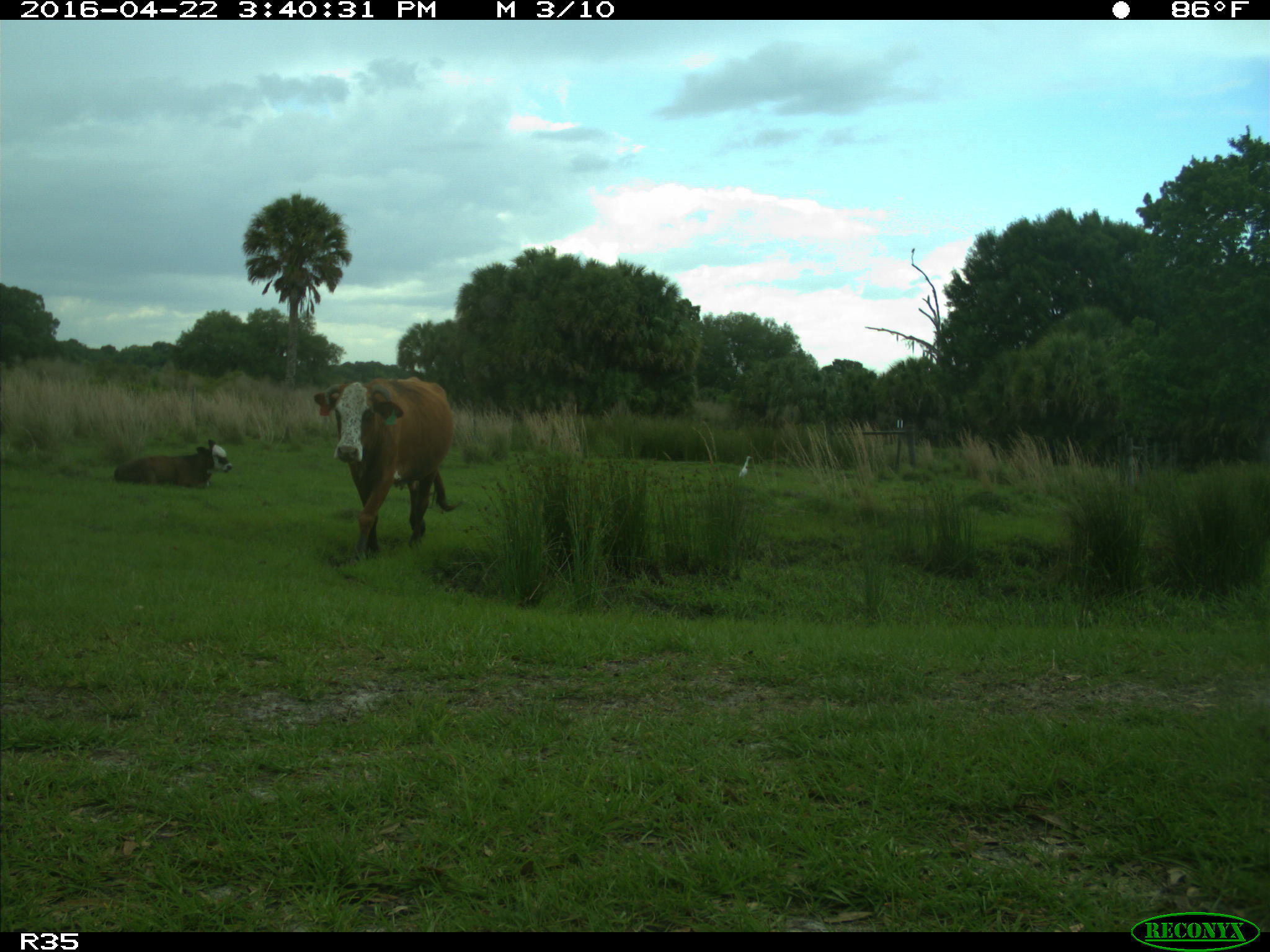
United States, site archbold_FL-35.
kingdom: Animalia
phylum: Chordata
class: Mammalia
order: Artiodactyla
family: Bovidae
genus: Bos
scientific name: Bos taurus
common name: domestic cow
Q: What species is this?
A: Bos taurus (domestic cow).